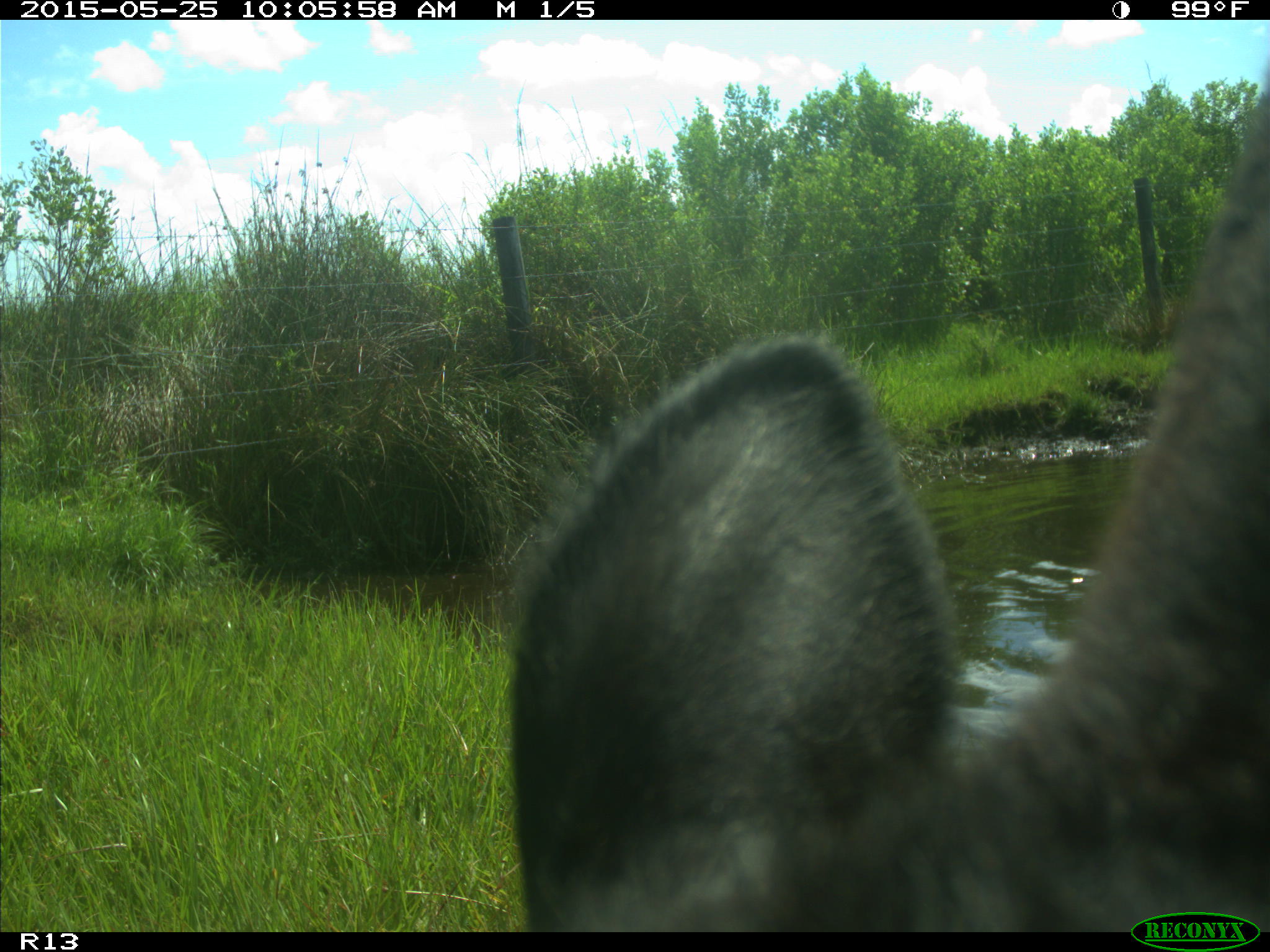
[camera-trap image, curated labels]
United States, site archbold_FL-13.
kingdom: Animalia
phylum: Chordata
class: Mammalia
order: Artiodactyla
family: Bovidae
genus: Bos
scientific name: Bos taurus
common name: domestic cow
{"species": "Bos taurus (domestic cow)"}